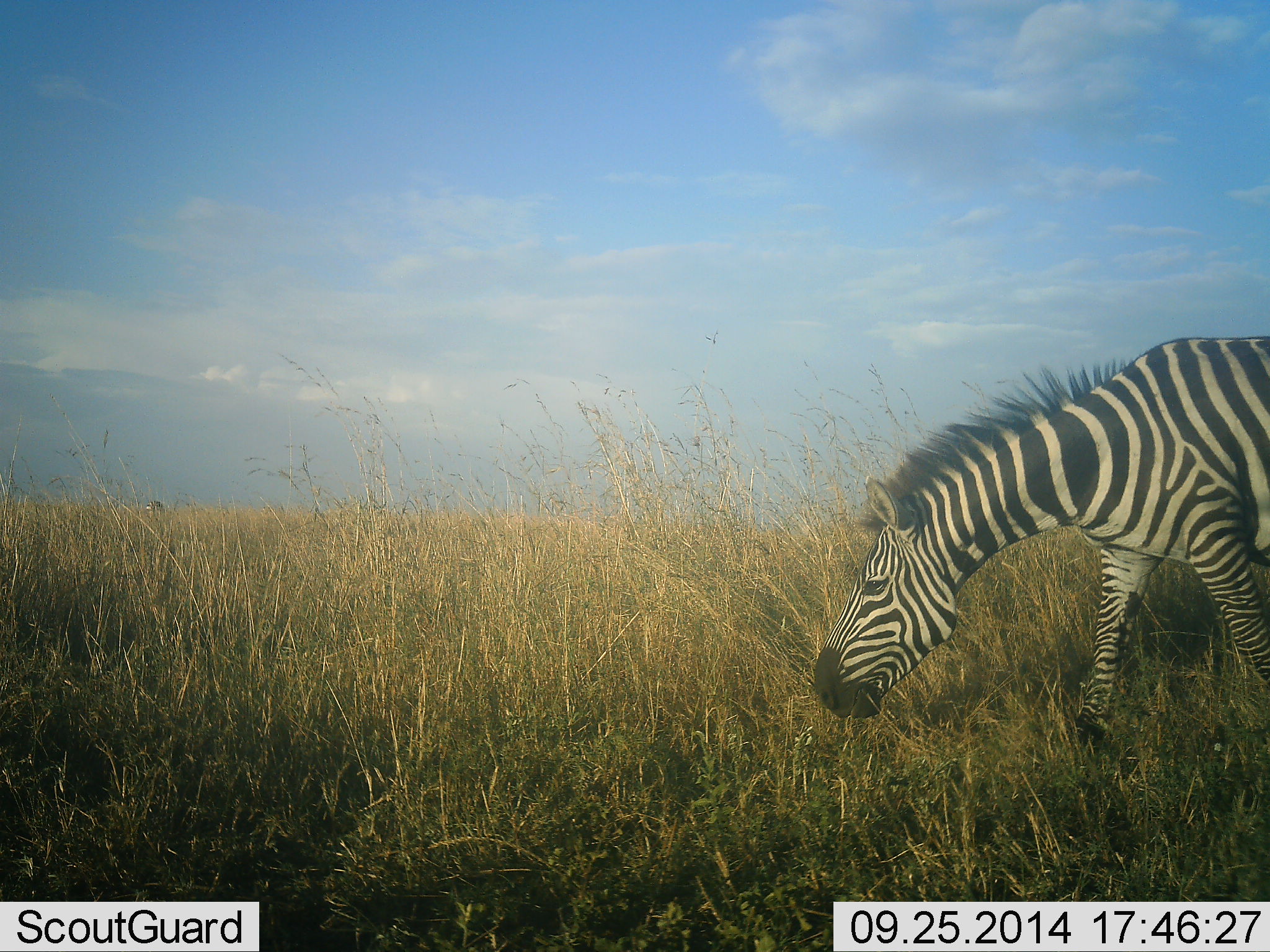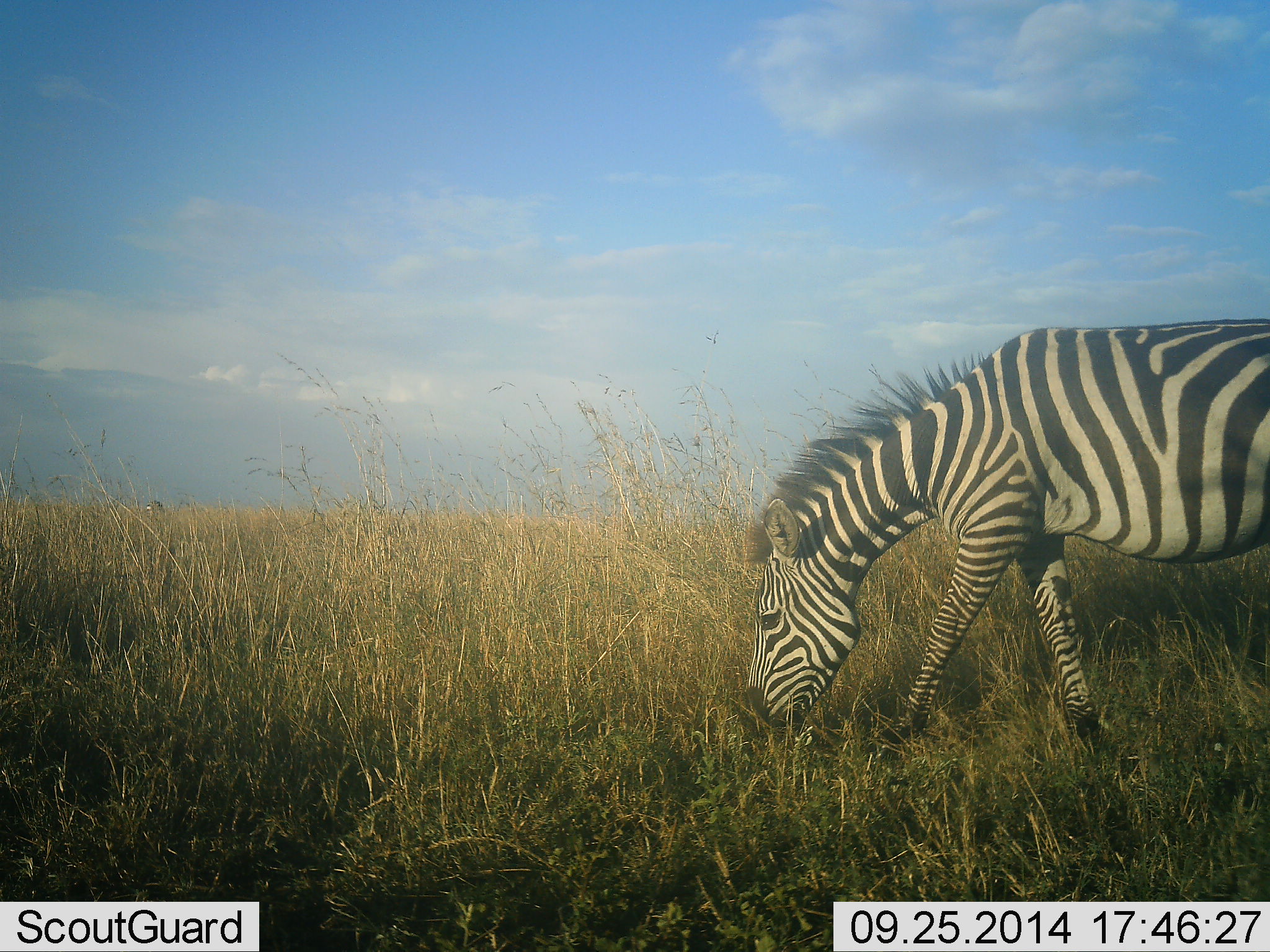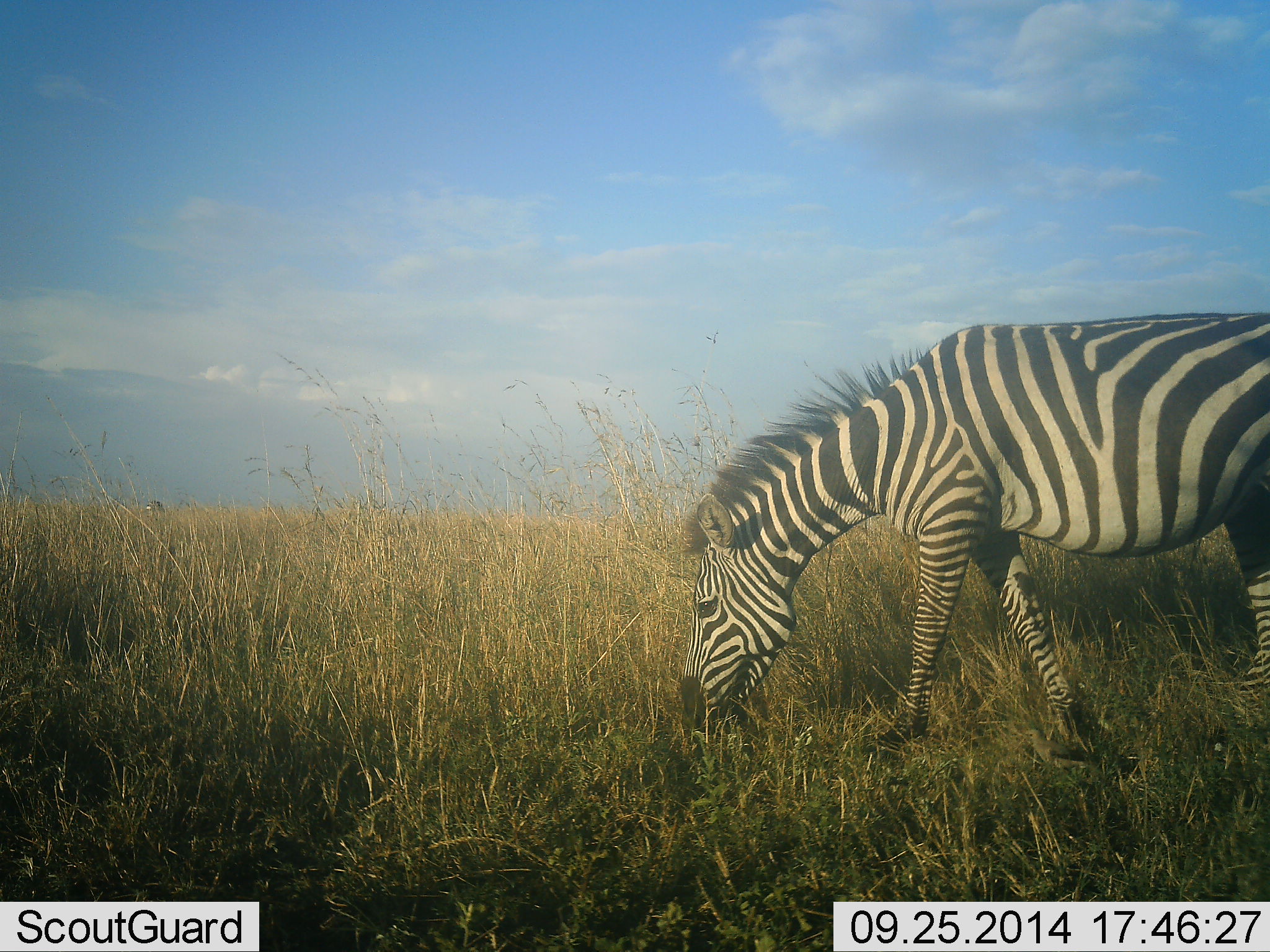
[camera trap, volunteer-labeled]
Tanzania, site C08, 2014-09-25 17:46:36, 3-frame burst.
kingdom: Animalia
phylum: Chordata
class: Mammalia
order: Perissodactyla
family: Equidae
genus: Equus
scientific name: Equus quagga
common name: plains zebra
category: zebra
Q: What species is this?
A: Zebra (plains zebra) (Equus quagga).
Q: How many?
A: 1.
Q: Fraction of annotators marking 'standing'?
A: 10%.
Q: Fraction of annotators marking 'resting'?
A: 0%.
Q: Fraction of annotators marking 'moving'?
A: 60%.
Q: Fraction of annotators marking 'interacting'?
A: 0%.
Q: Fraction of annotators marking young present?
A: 0%.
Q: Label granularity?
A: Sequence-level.